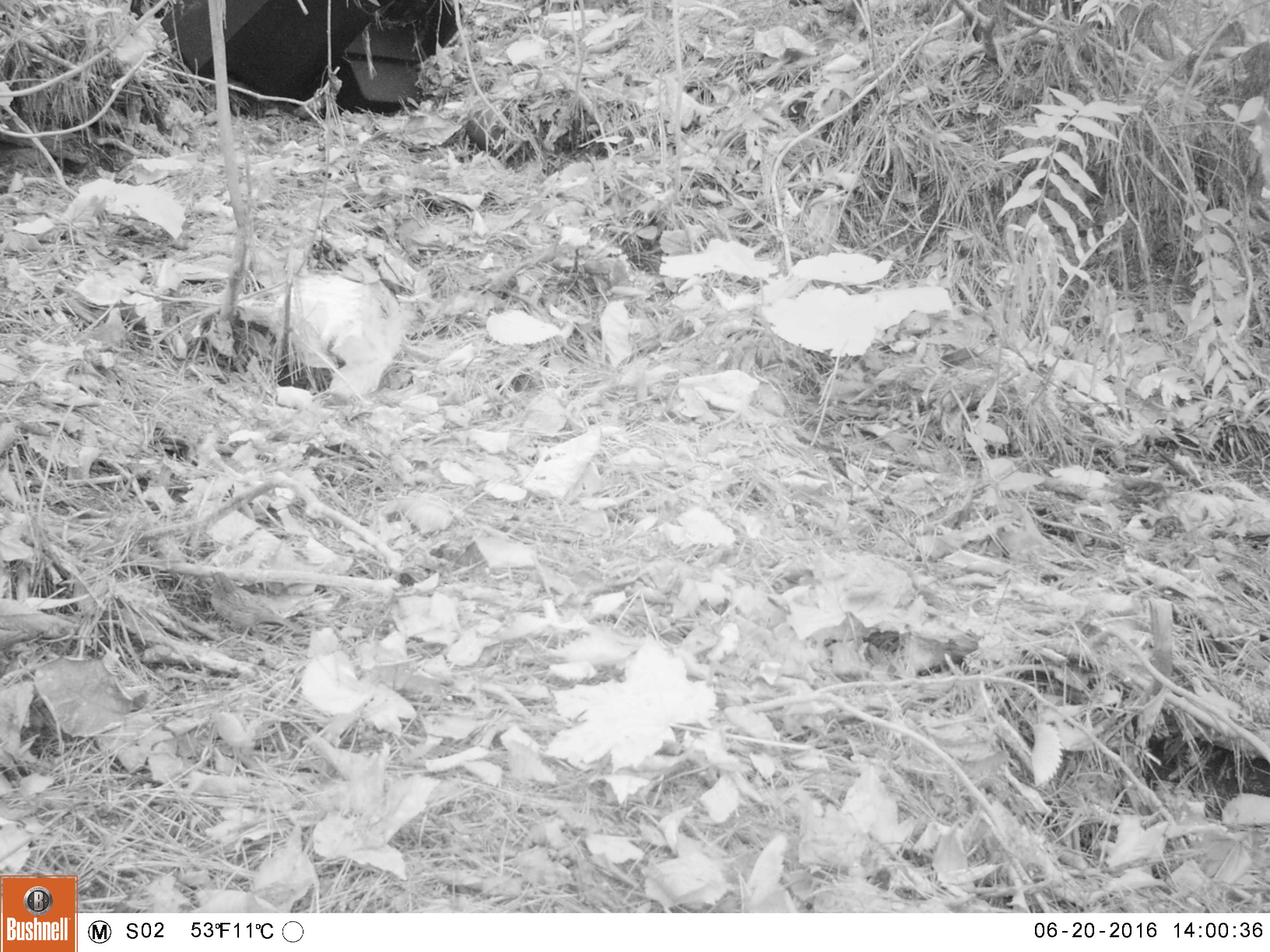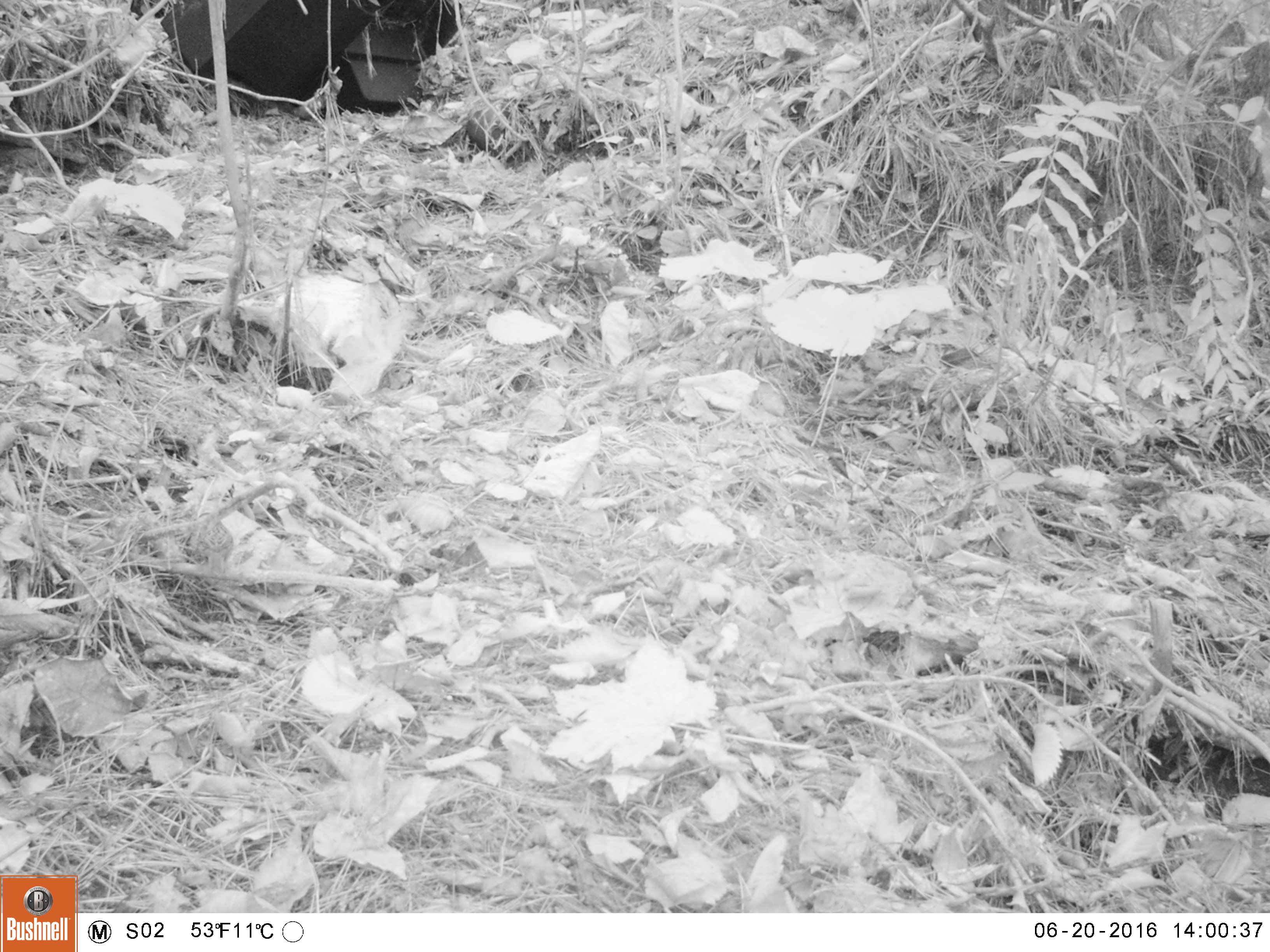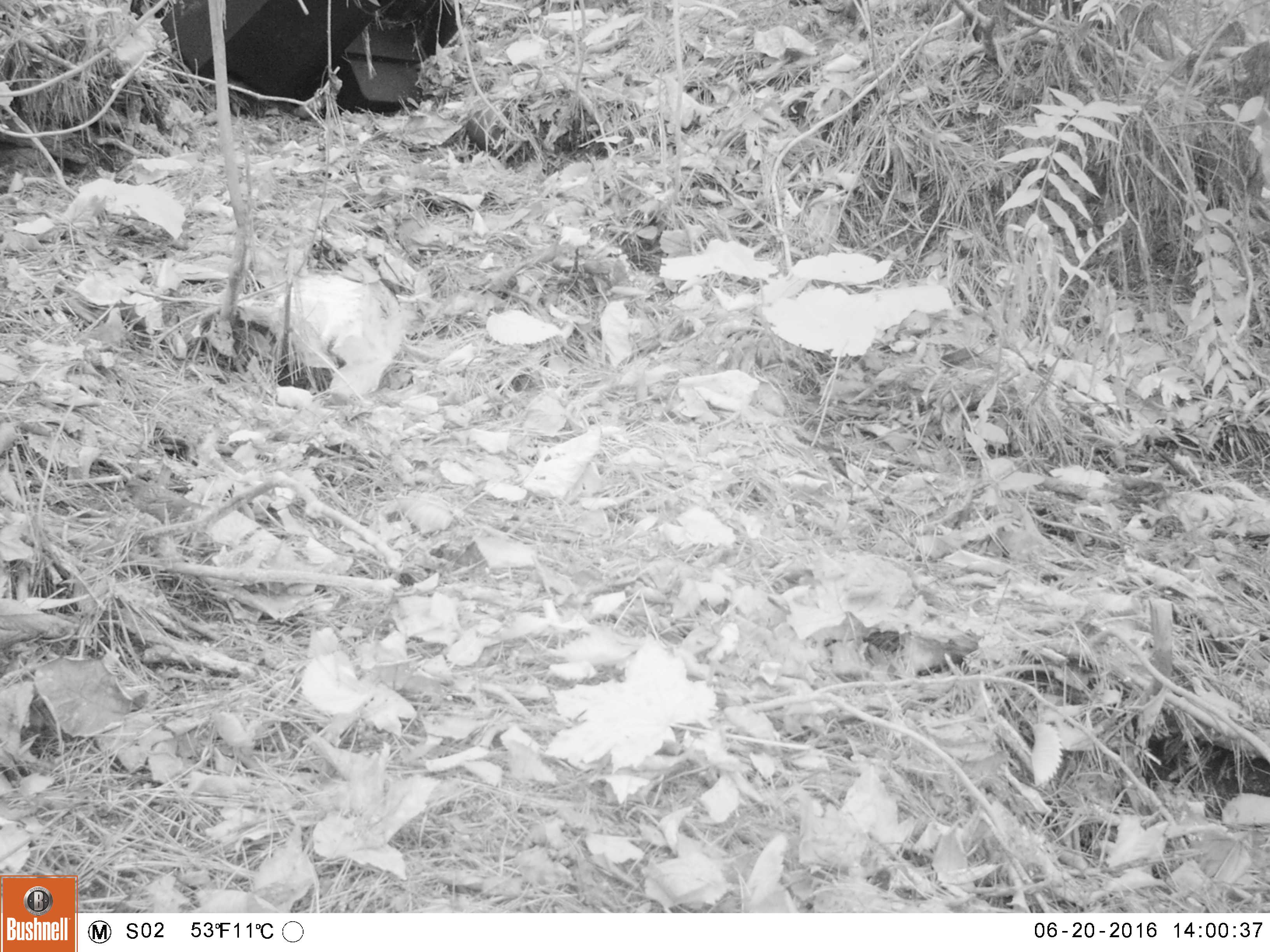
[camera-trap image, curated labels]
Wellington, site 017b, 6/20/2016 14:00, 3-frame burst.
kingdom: Animalia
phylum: Chordata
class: Aves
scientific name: Aves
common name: bird